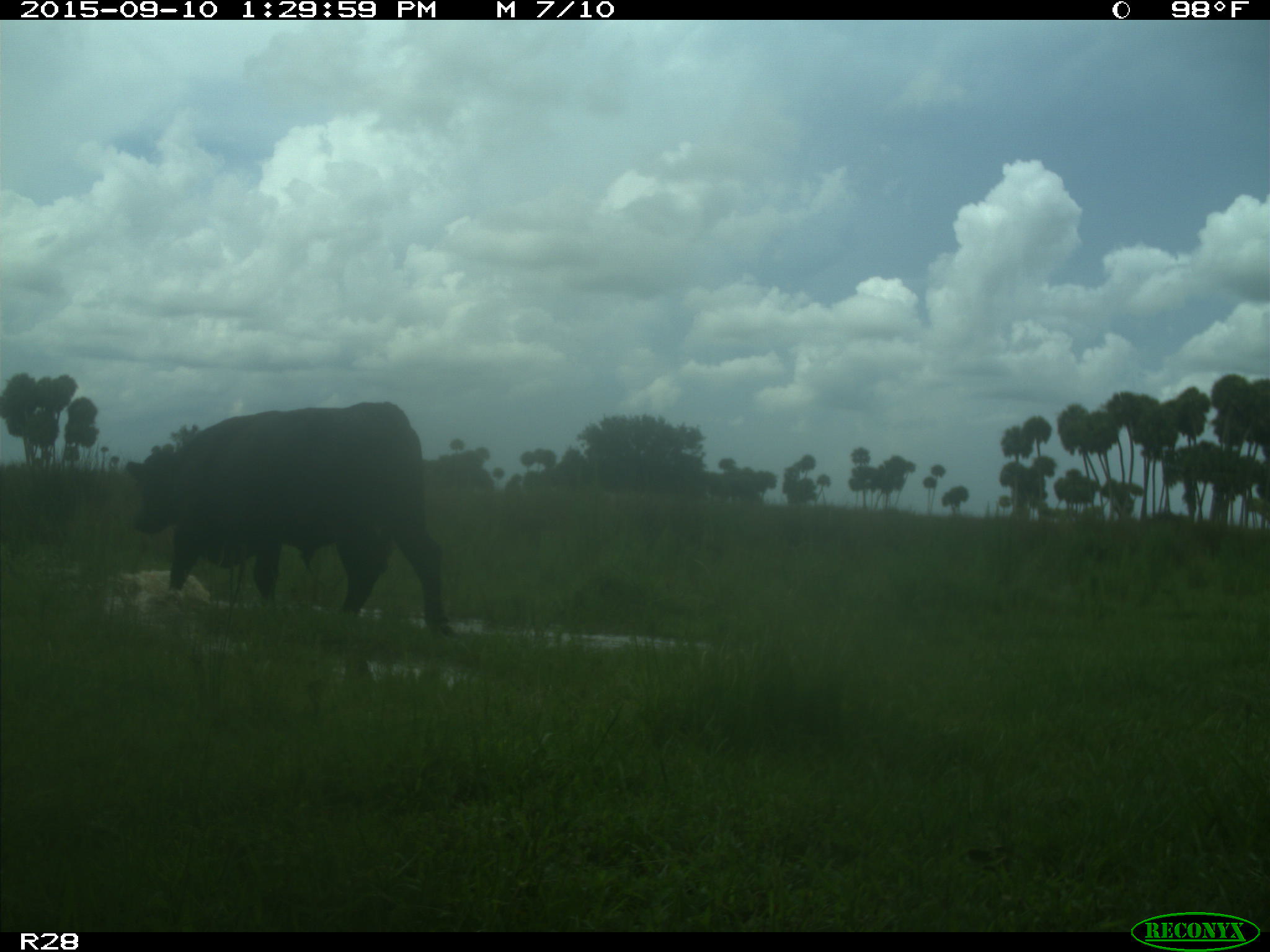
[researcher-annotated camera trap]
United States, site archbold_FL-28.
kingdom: Animalia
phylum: Chordata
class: Mammalia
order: Artiodactyla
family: Bovidae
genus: Bos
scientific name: Bos taurus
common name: domestic cow